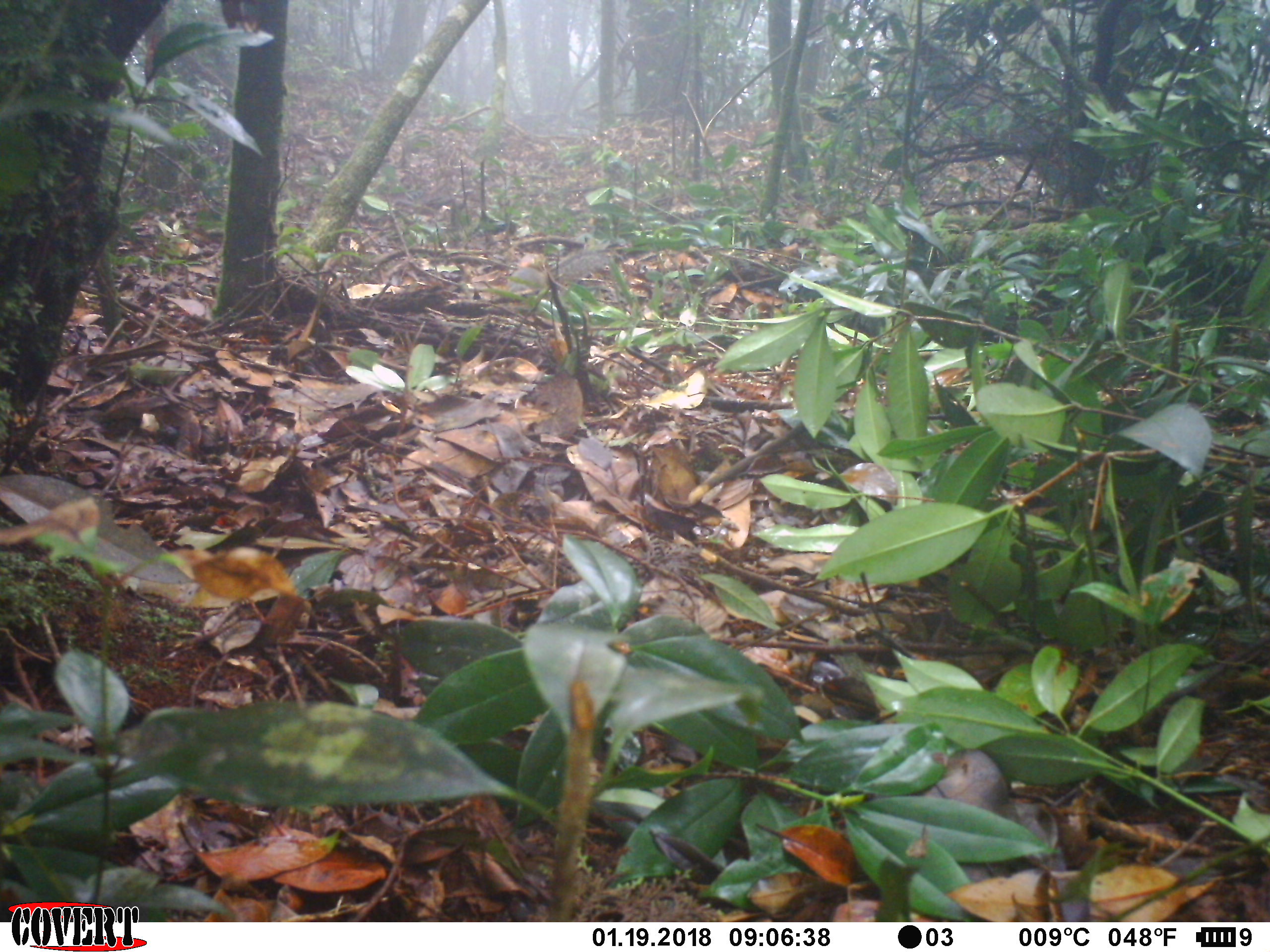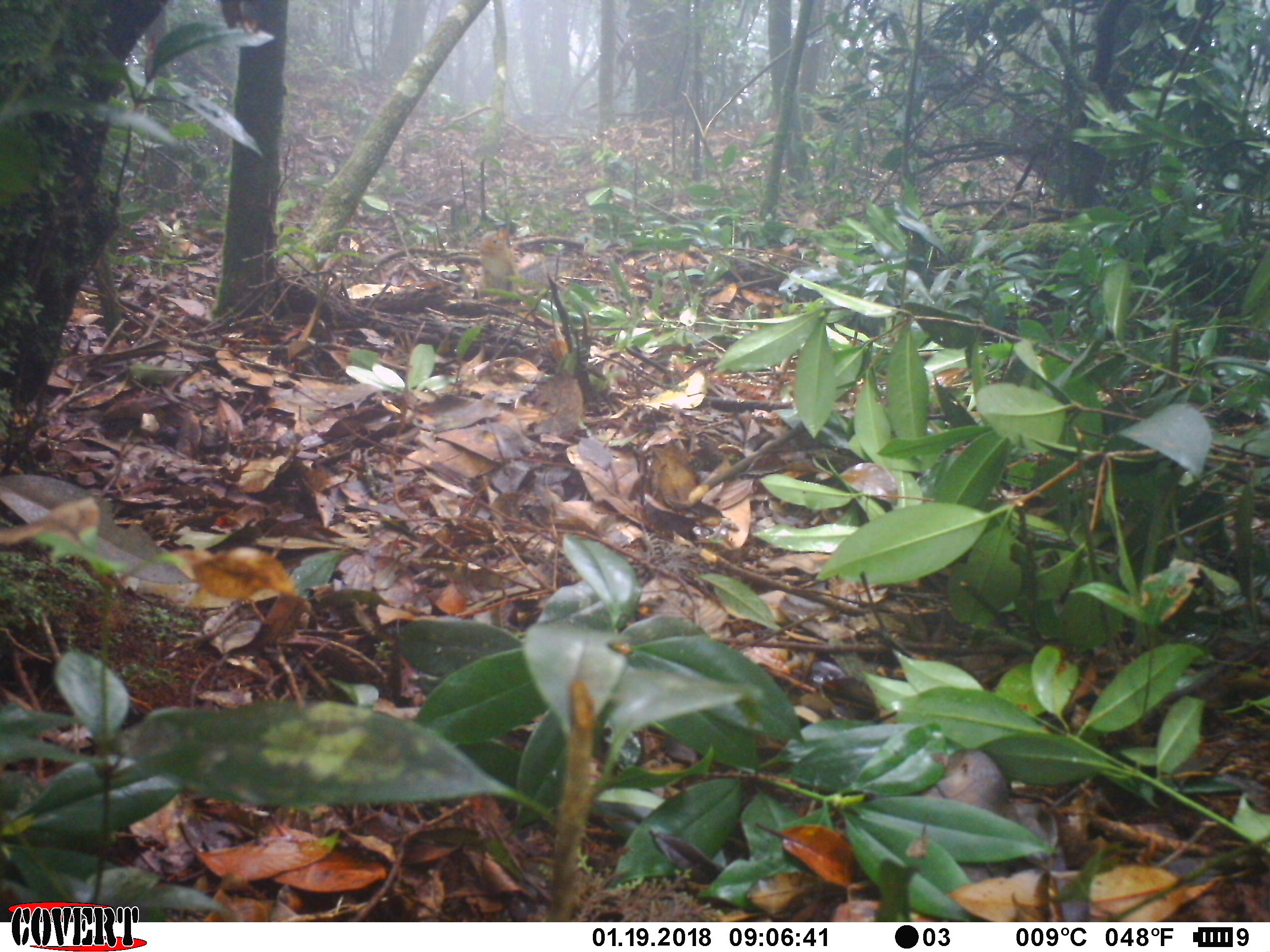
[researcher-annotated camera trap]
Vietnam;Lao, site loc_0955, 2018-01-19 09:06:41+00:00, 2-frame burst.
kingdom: Animalia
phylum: Chordata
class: Mammalia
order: Rodentia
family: Sciuridae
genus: Dremomys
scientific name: Dremomys rufigenis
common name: red-cheeked squirrel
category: red cheeked squirrel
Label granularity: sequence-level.